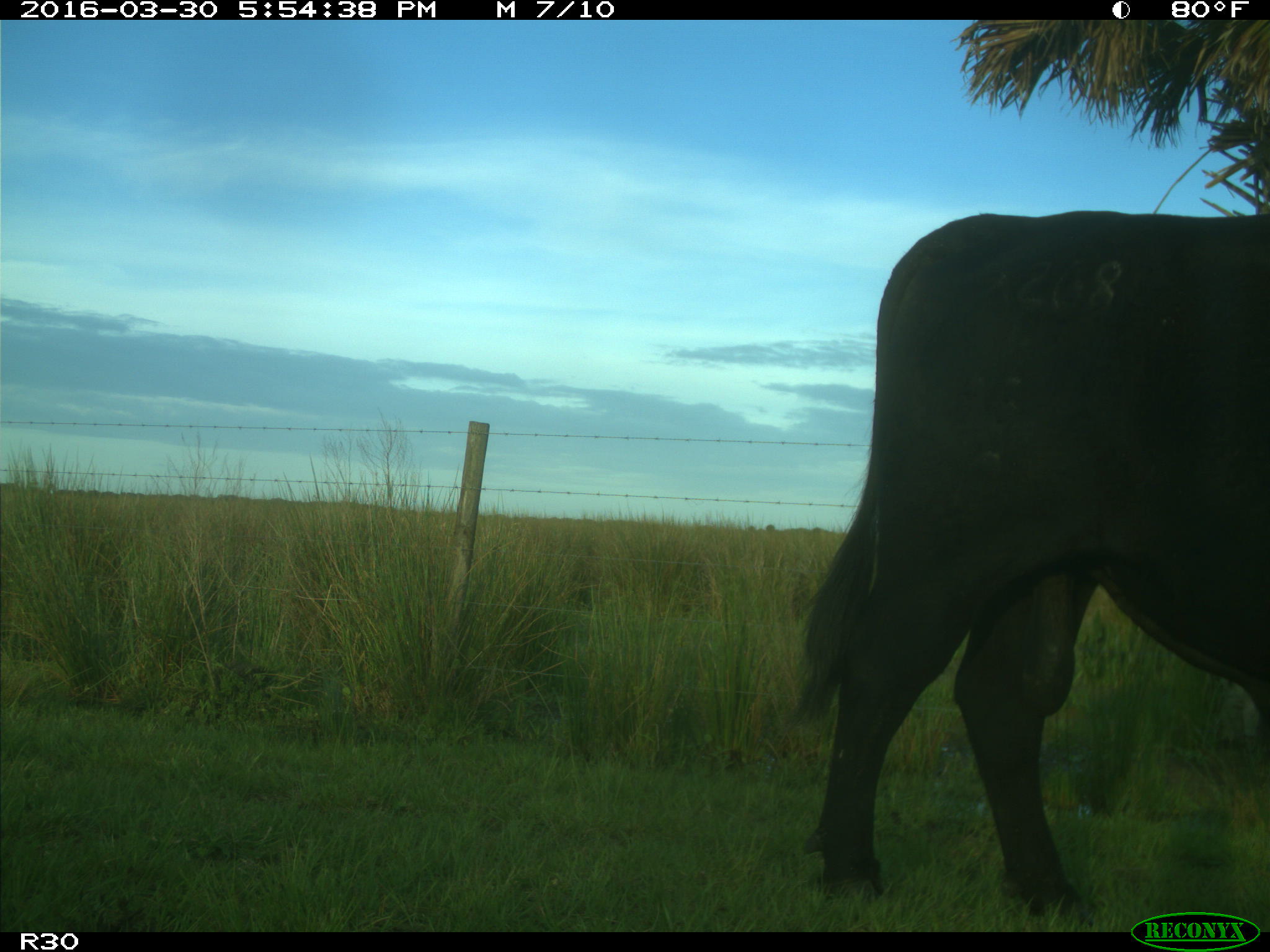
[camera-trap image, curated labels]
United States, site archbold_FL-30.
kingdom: Animalia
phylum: Chordata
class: Mammalia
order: Artiodactyla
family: Bovidae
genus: Bos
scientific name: Bos taurus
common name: domestic cow